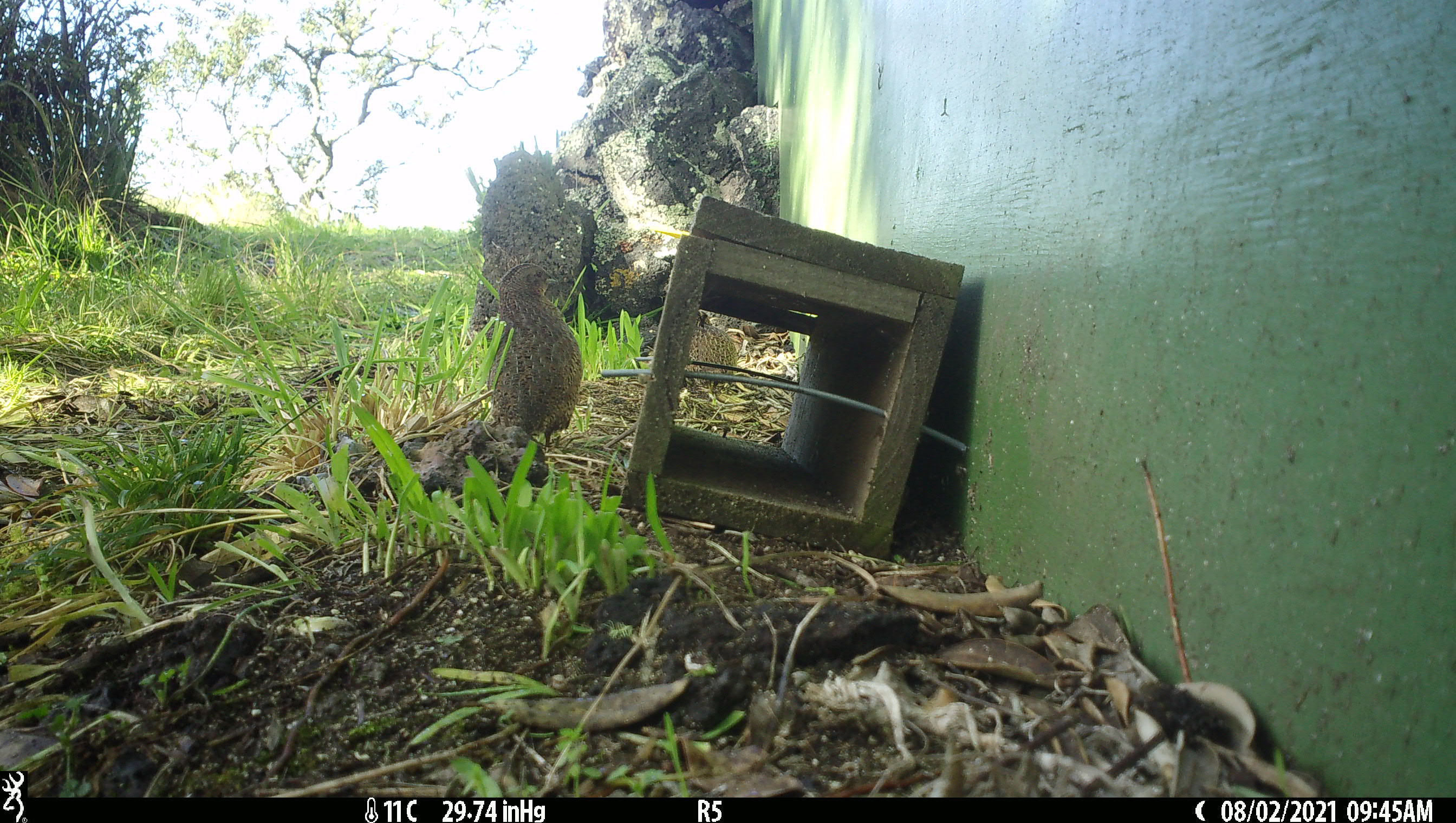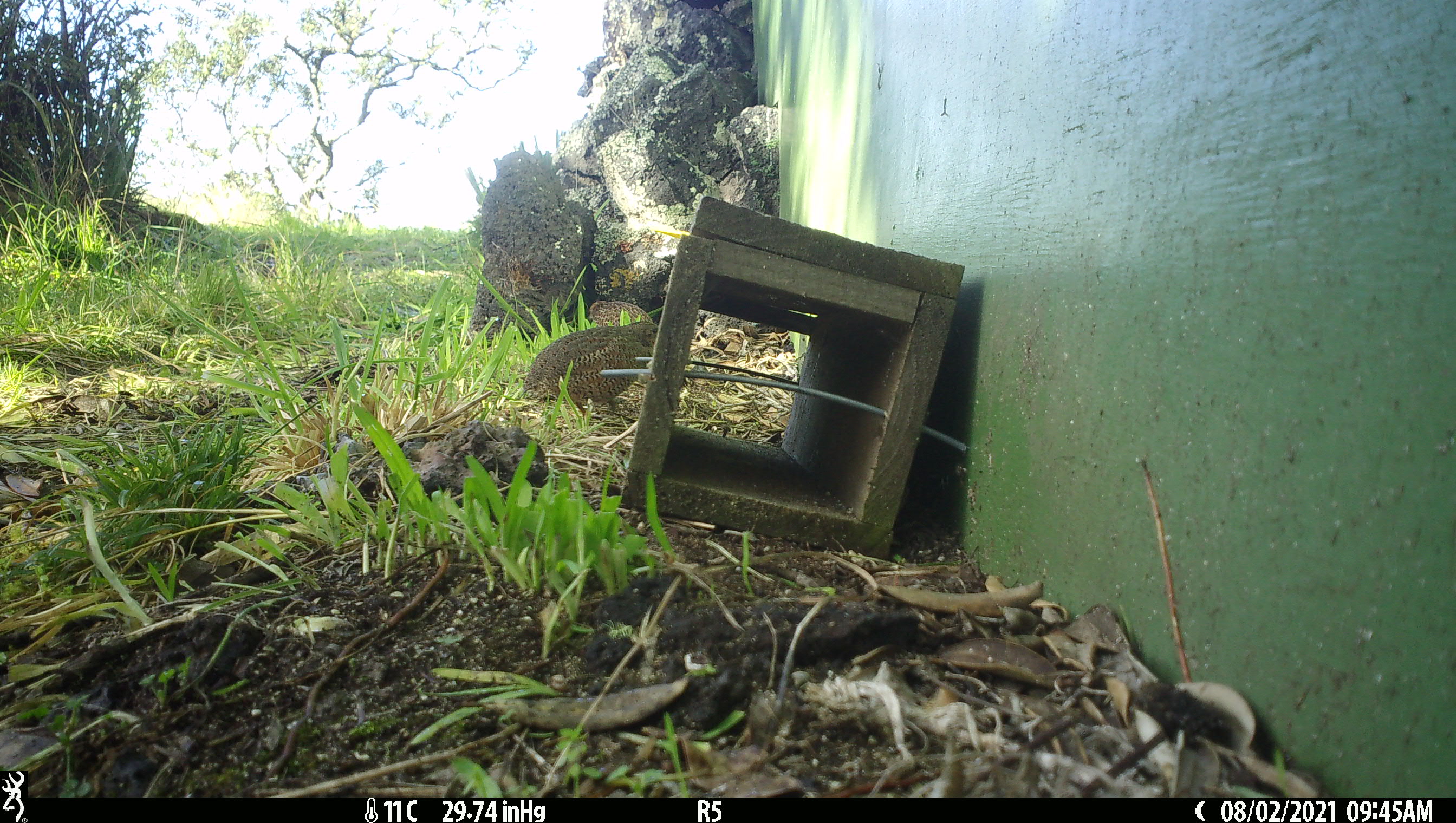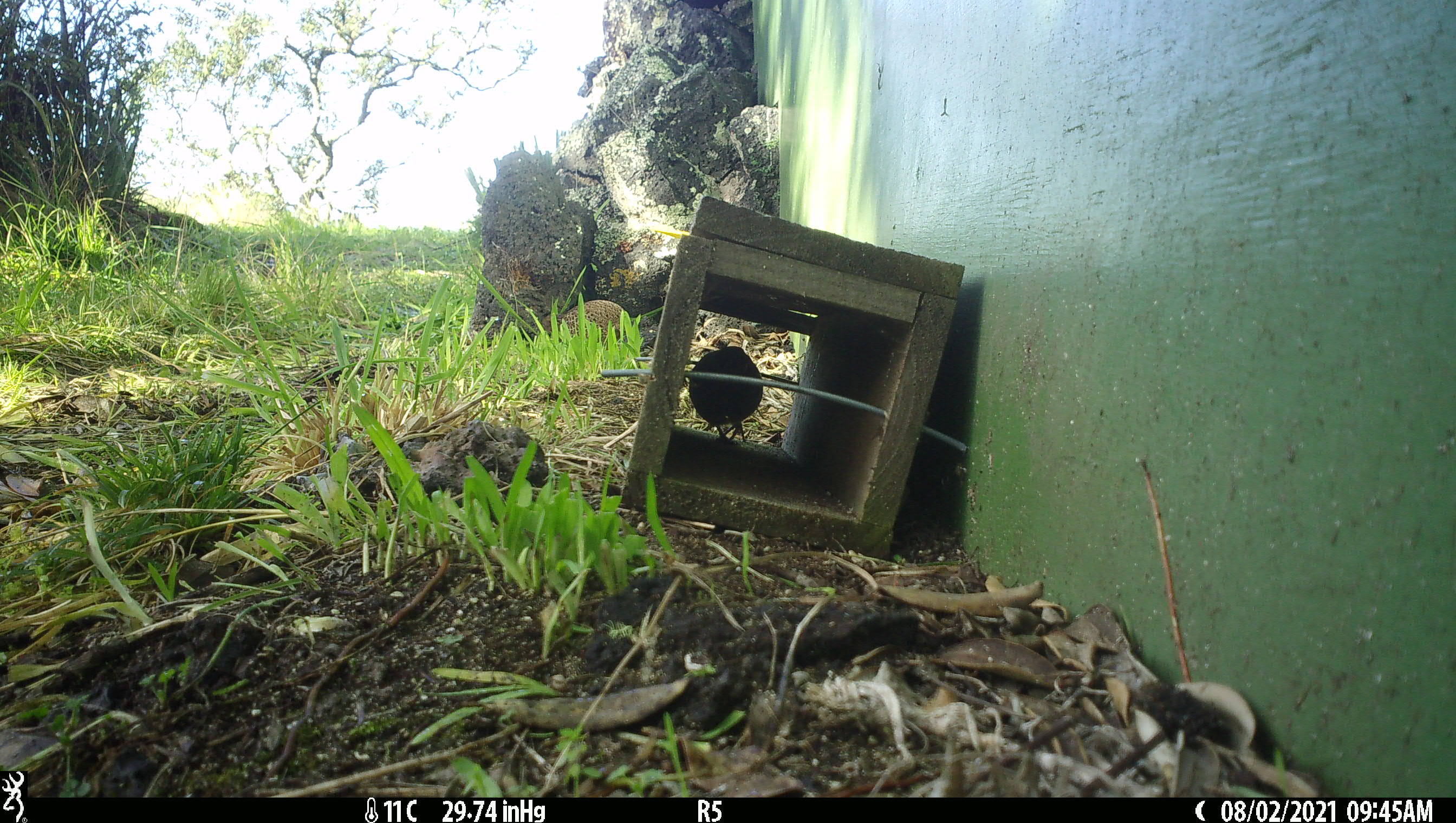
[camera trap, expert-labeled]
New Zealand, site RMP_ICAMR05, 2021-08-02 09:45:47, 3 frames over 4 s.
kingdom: Animalia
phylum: Chordata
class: Aves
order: Galliformes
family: Phasianidae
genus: Synoicus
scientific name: Synoicus ypsilophorus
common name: brown quail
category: quail brown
Quail brown (brown quail) (Synoicus ypsilophorus).